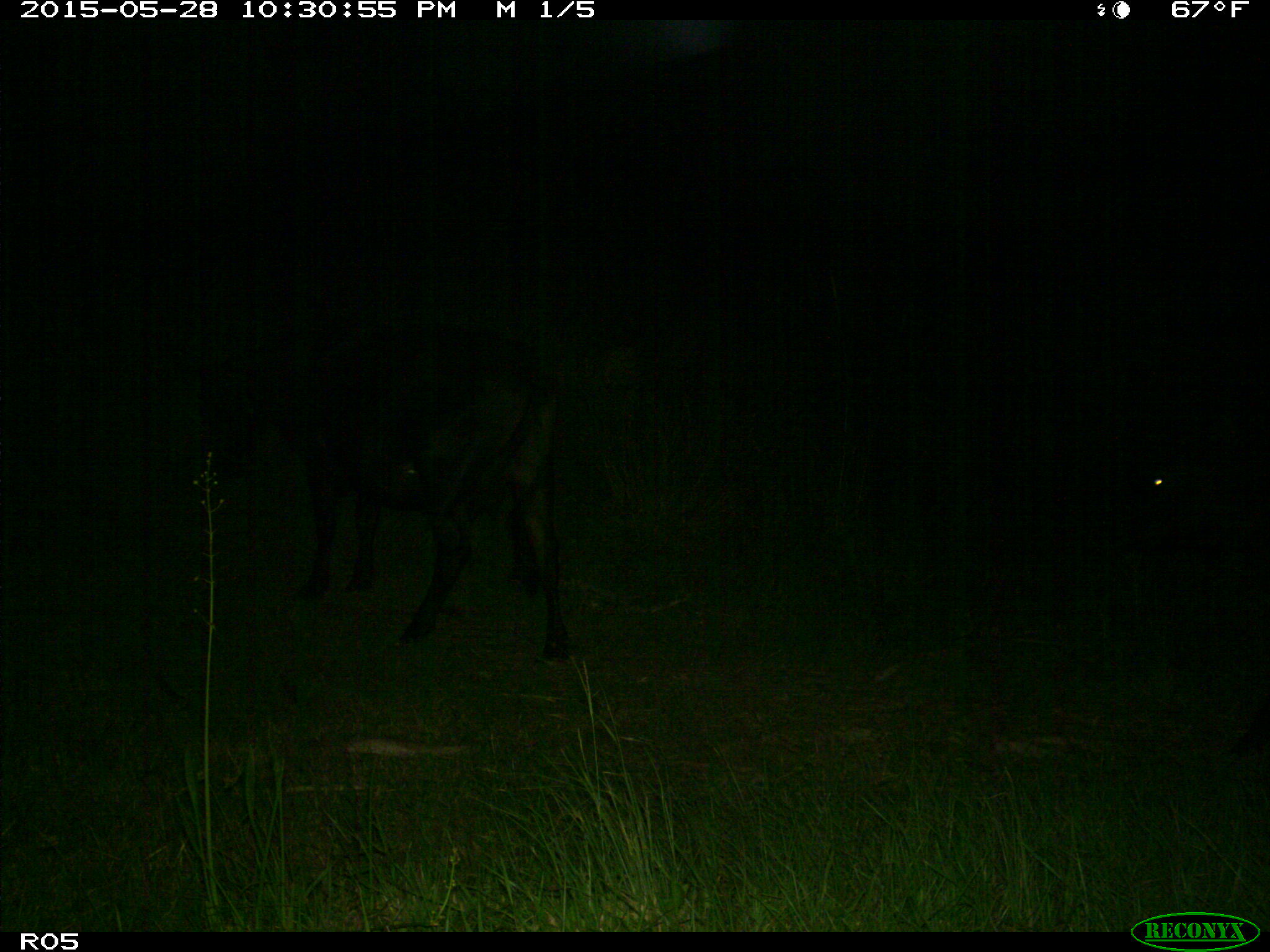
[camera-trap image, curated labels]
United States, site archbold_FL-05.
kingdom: Animalia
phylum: Chordata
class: Mammalia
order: Artiodactyla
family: Bovidae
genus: Bos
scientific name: Bos taurus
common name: domestic cow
Bos taurus (domestic cow).